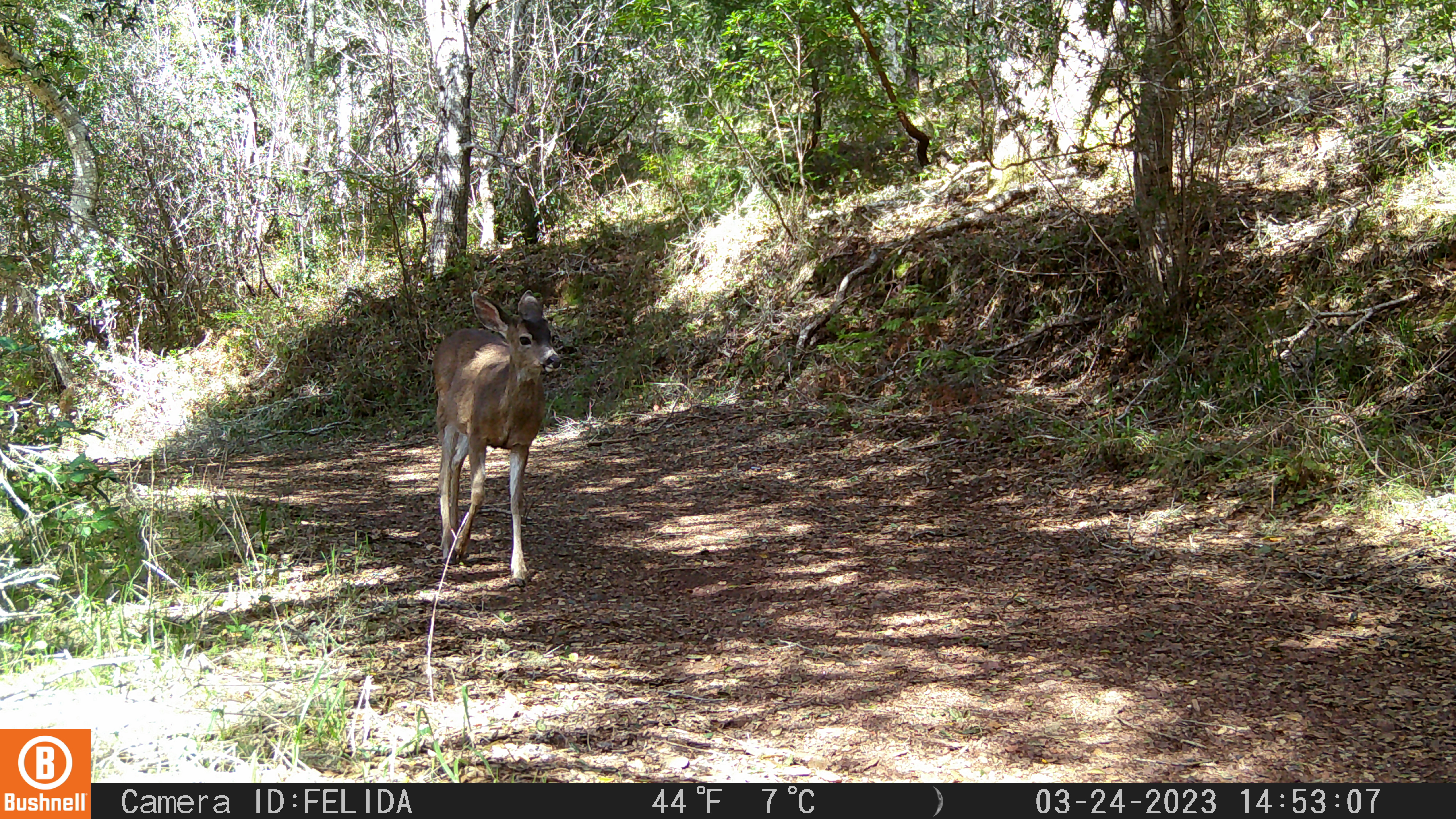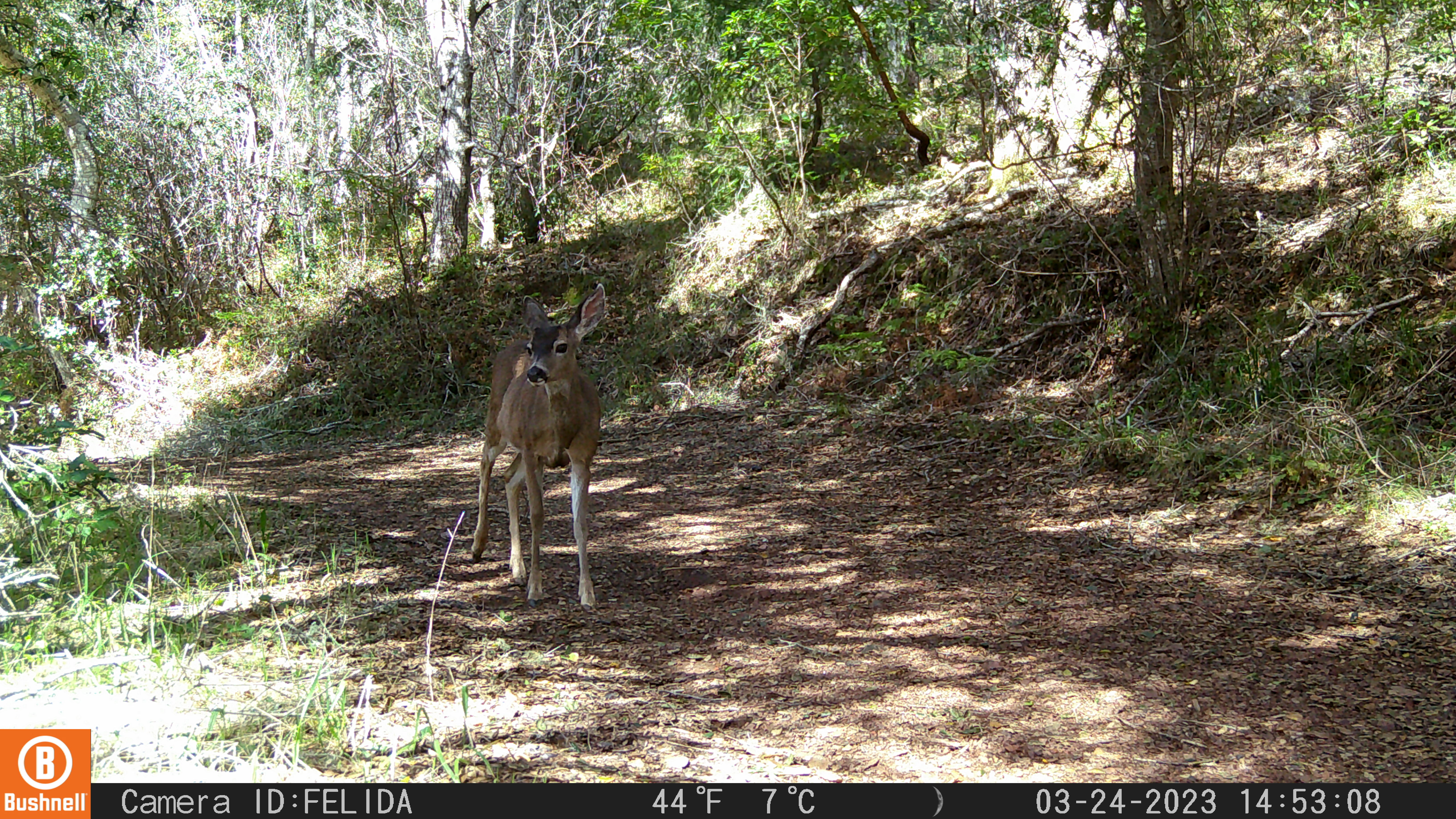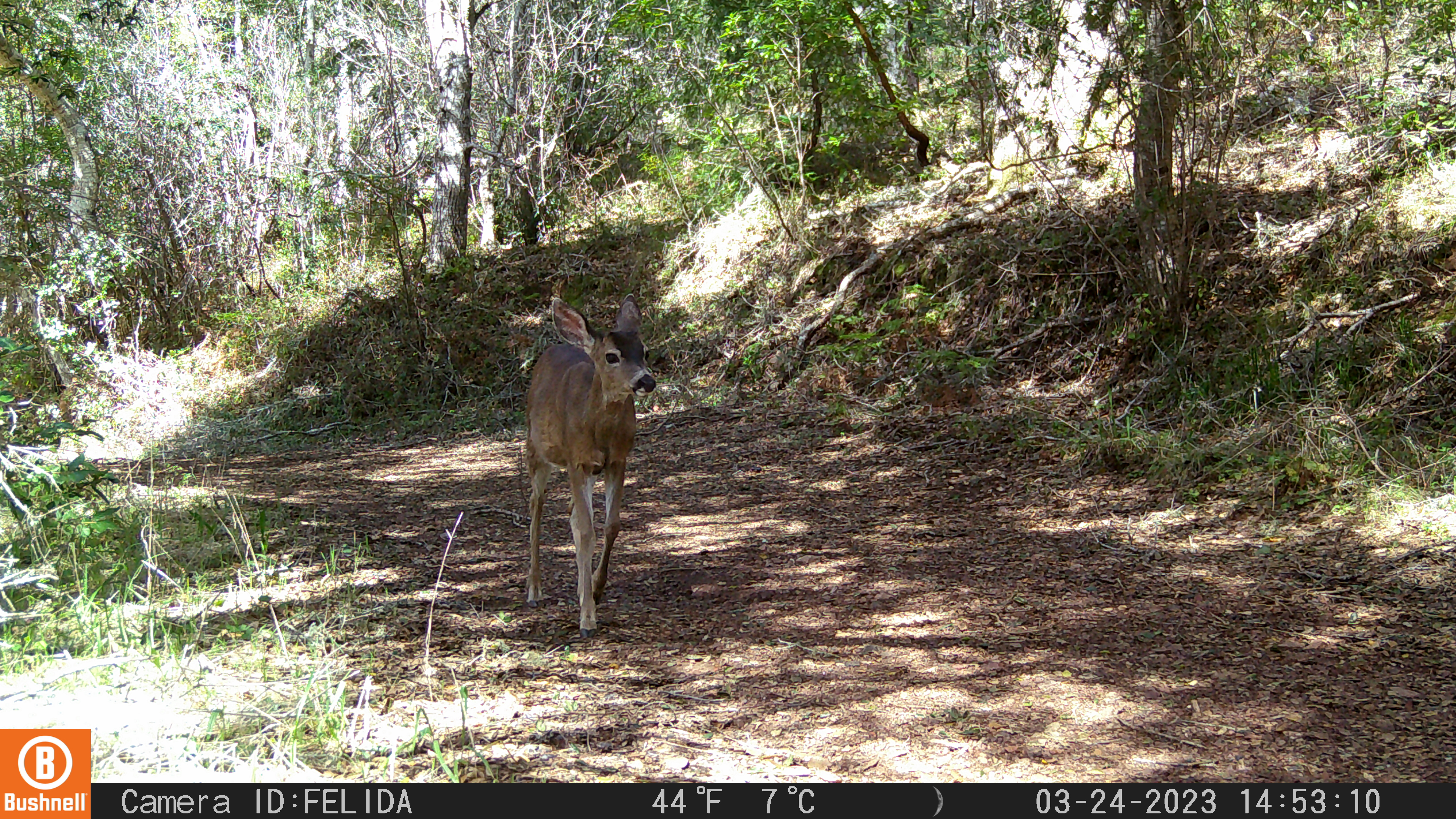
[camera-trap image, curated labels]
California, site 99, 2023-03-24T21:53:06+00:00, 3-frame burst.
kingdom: Animalia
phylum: Chordata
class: Mammalia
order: Artiodactyla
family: Cervidae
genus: Odocoileus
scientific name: Odocoileus hemionus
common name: mule deer